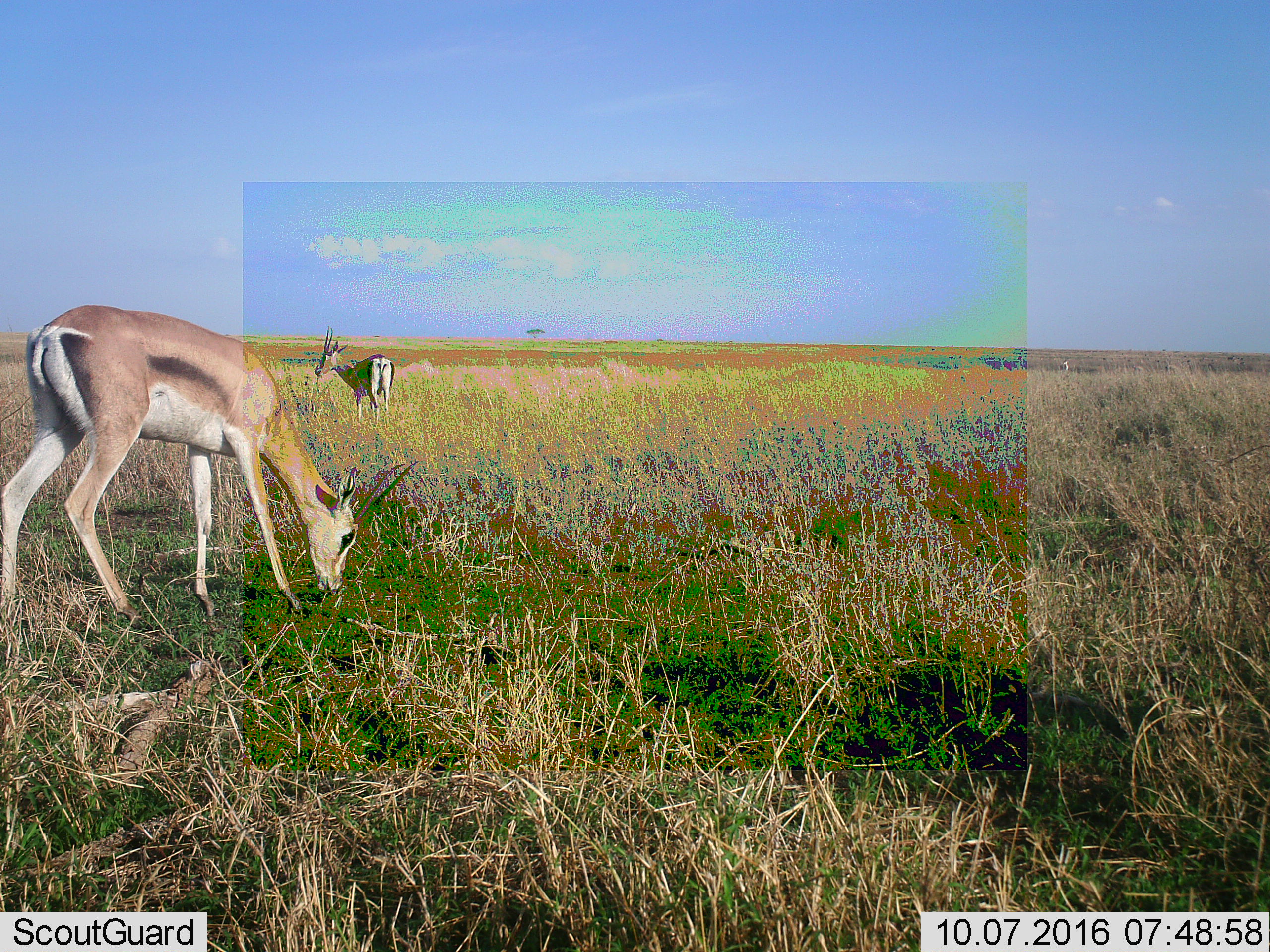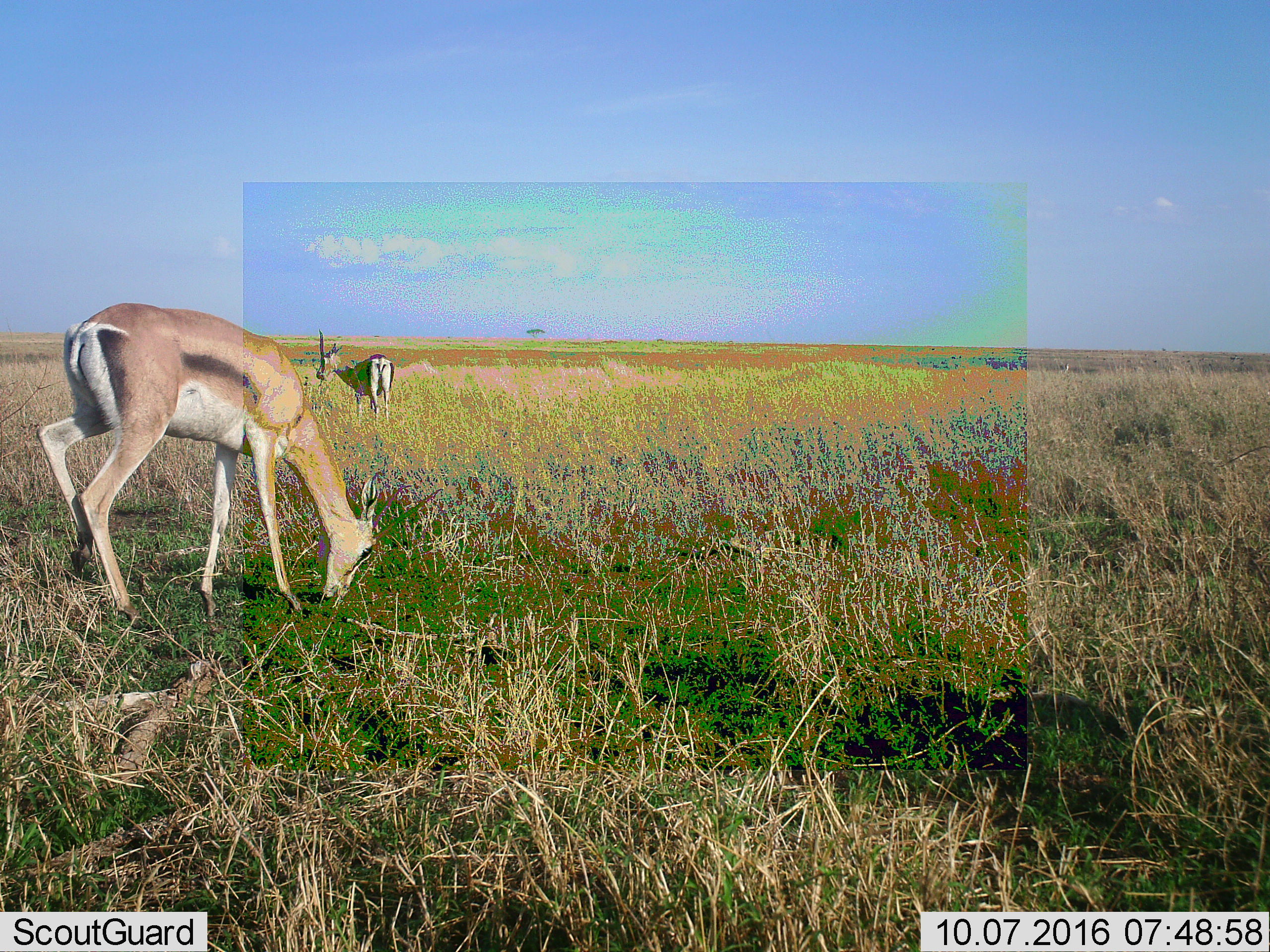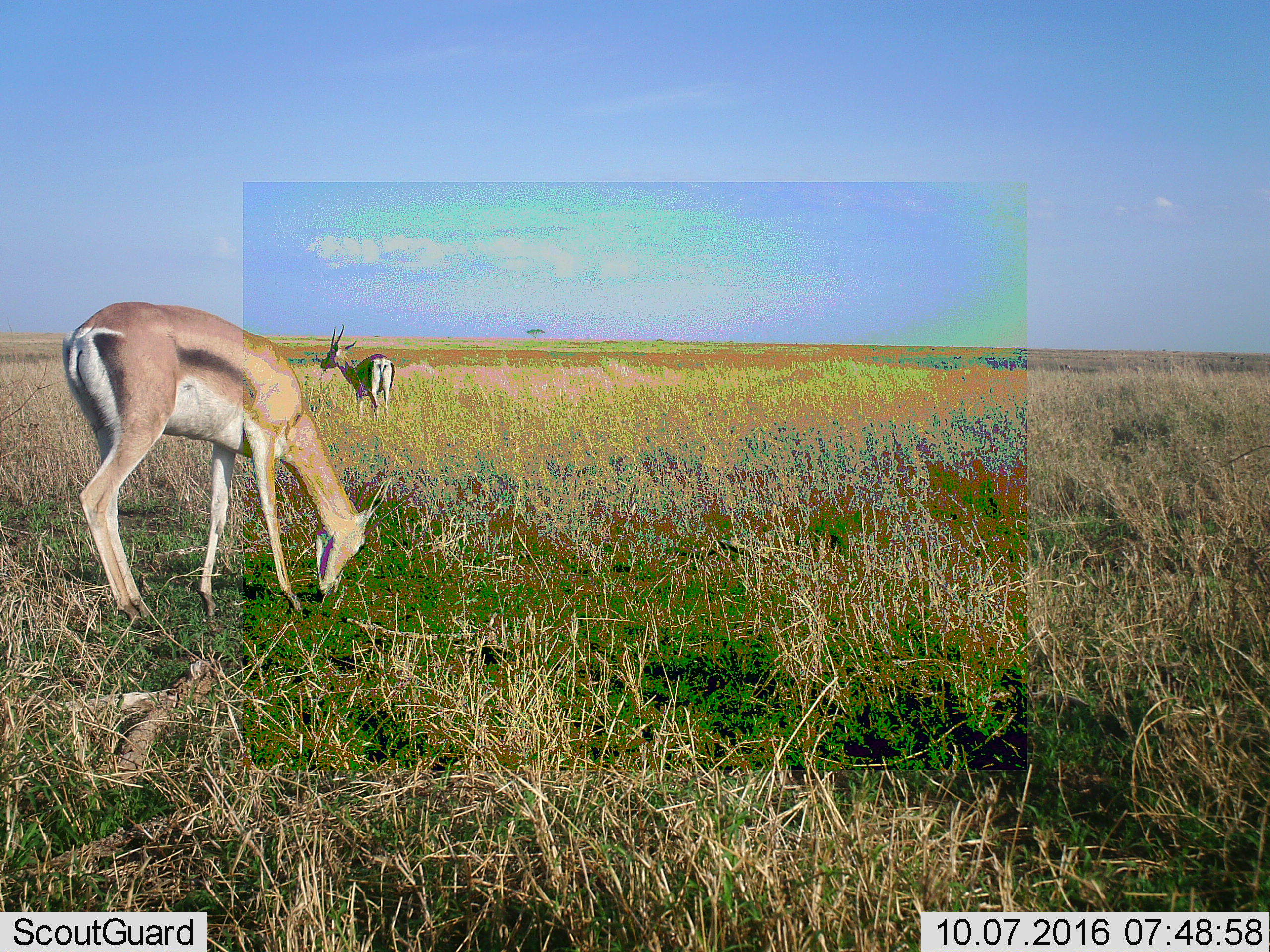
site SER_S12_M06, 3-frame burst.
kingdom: Animalia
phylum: Chordata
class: Mammalia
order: Artiodactyla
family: Bovidae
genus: Nanger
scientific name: Nanger granti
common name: grant's gazelle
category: gazellegrants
Gazellegrants (grant's gazelle) (Nanger granti), count 2. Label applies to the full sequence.